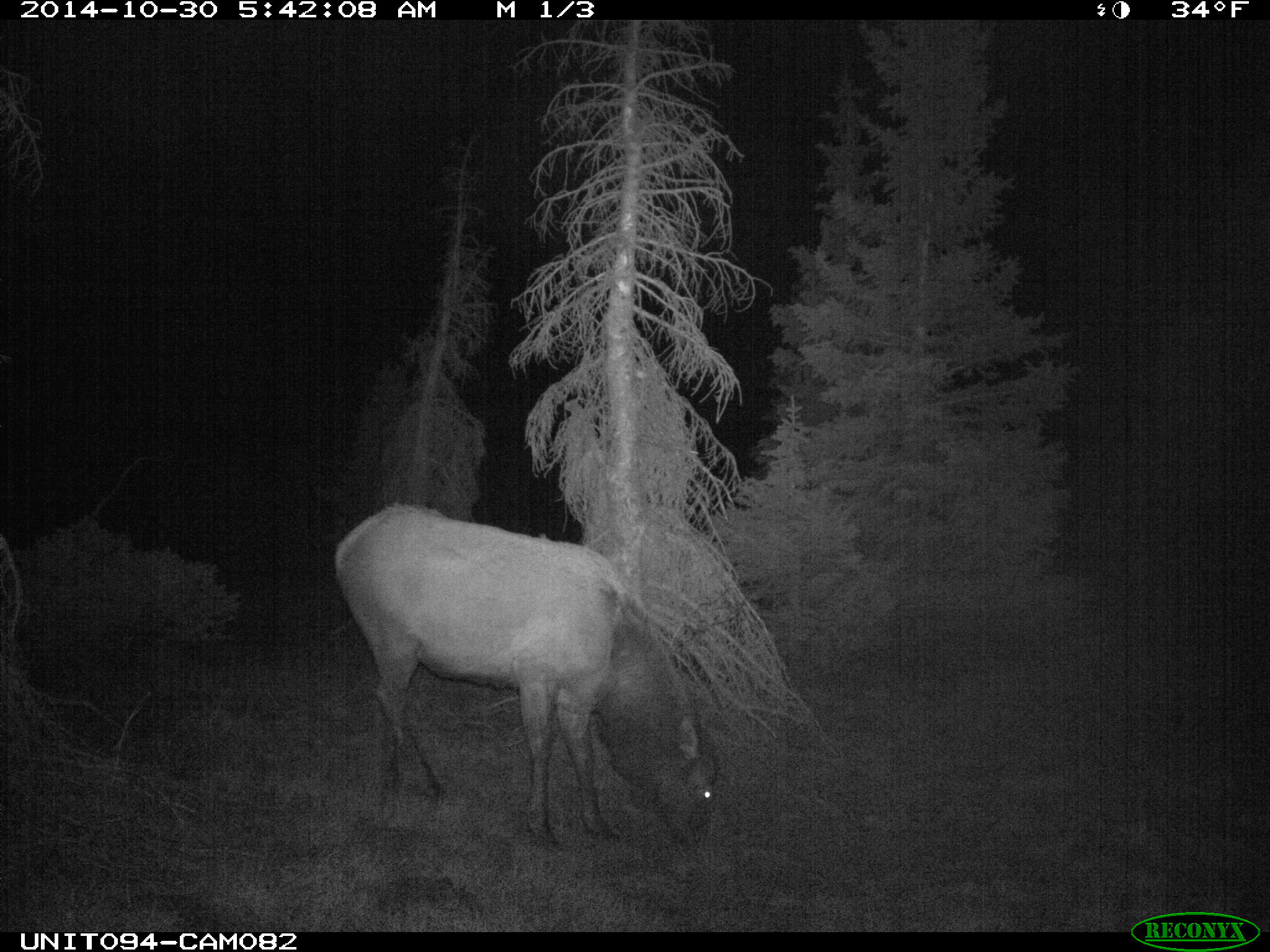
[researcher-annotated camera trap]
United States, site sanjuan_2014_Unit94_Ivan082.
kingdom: Animalia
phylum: Chordata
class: Mammalia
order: Artiodactyla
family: Cervidae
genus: Cervus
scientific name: Cervus elaphus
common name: red deer